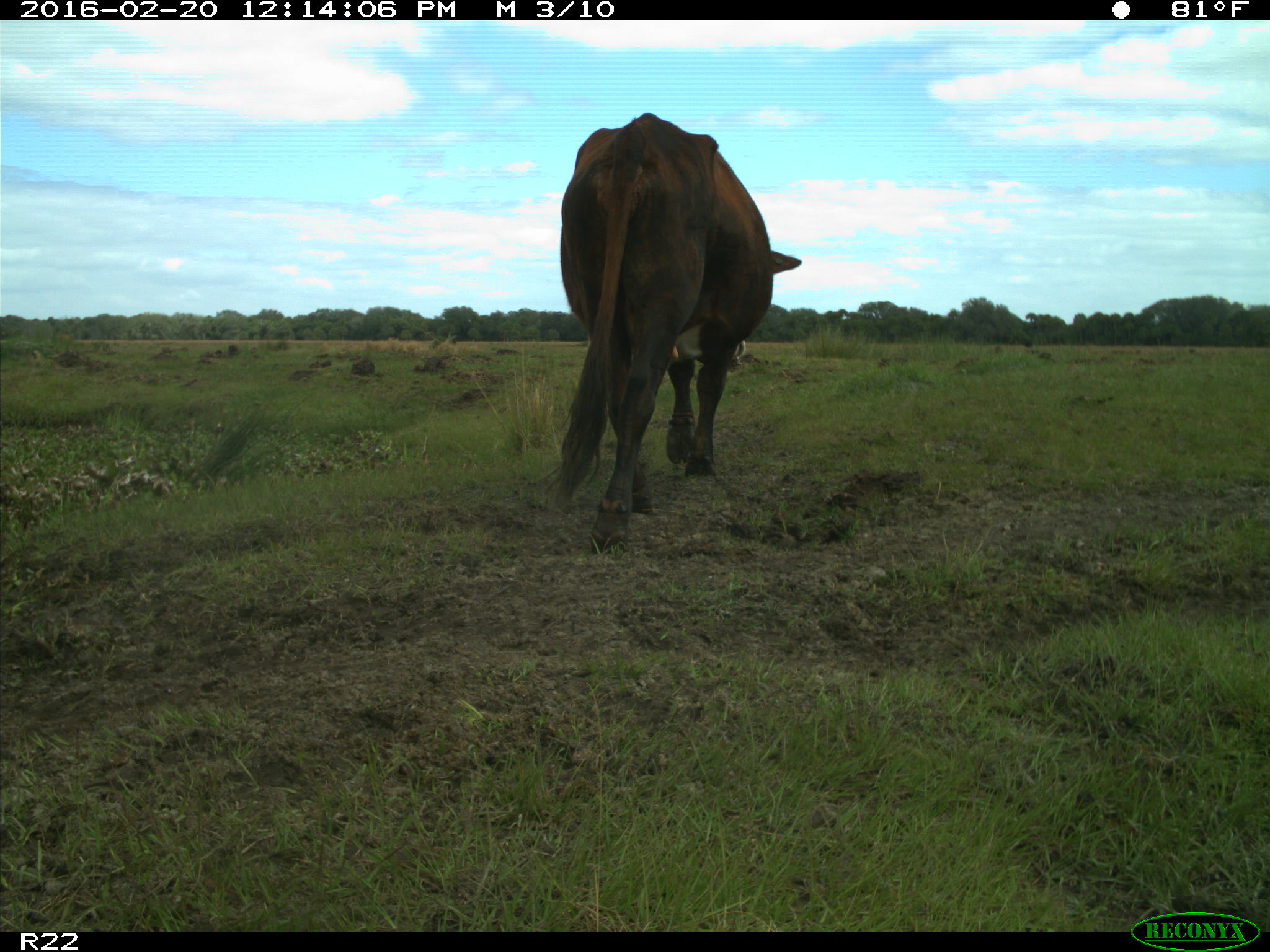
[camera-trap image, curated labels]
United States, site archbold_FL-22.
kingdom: Animalia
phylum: Chordata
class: Mammalia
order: Artiodactyla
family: Bovidae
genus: Bos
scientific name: Bos taurus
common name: domestic cow